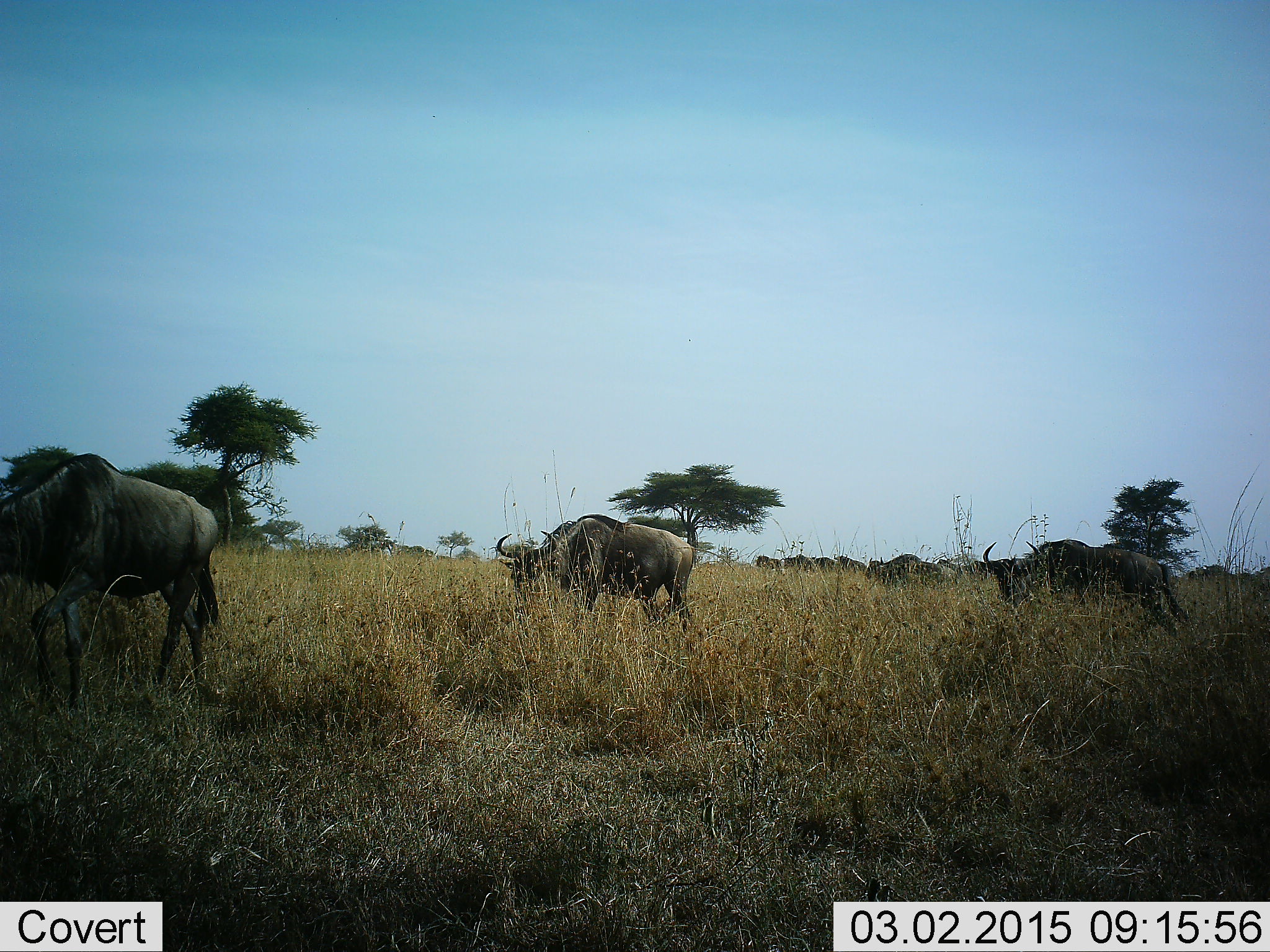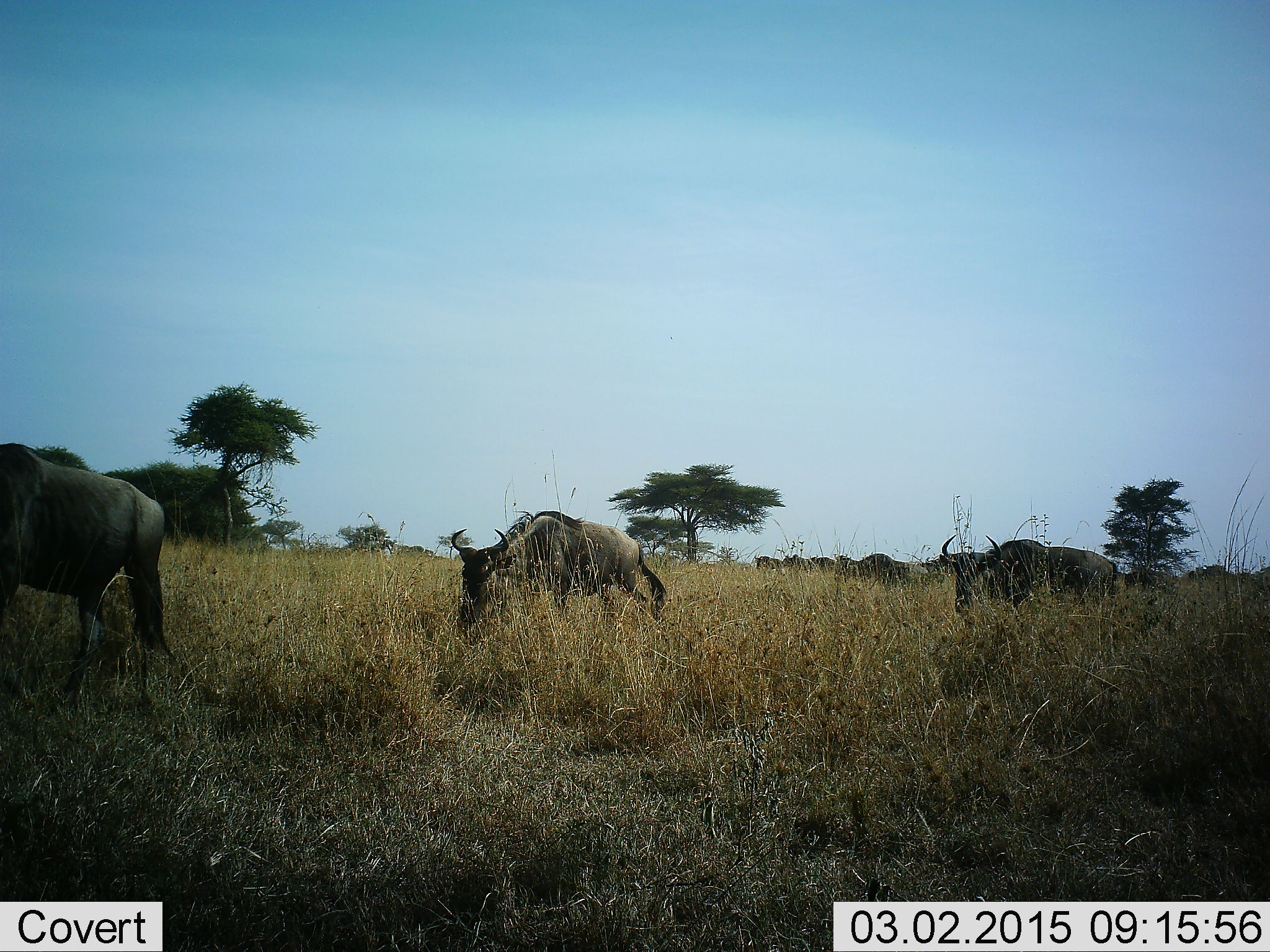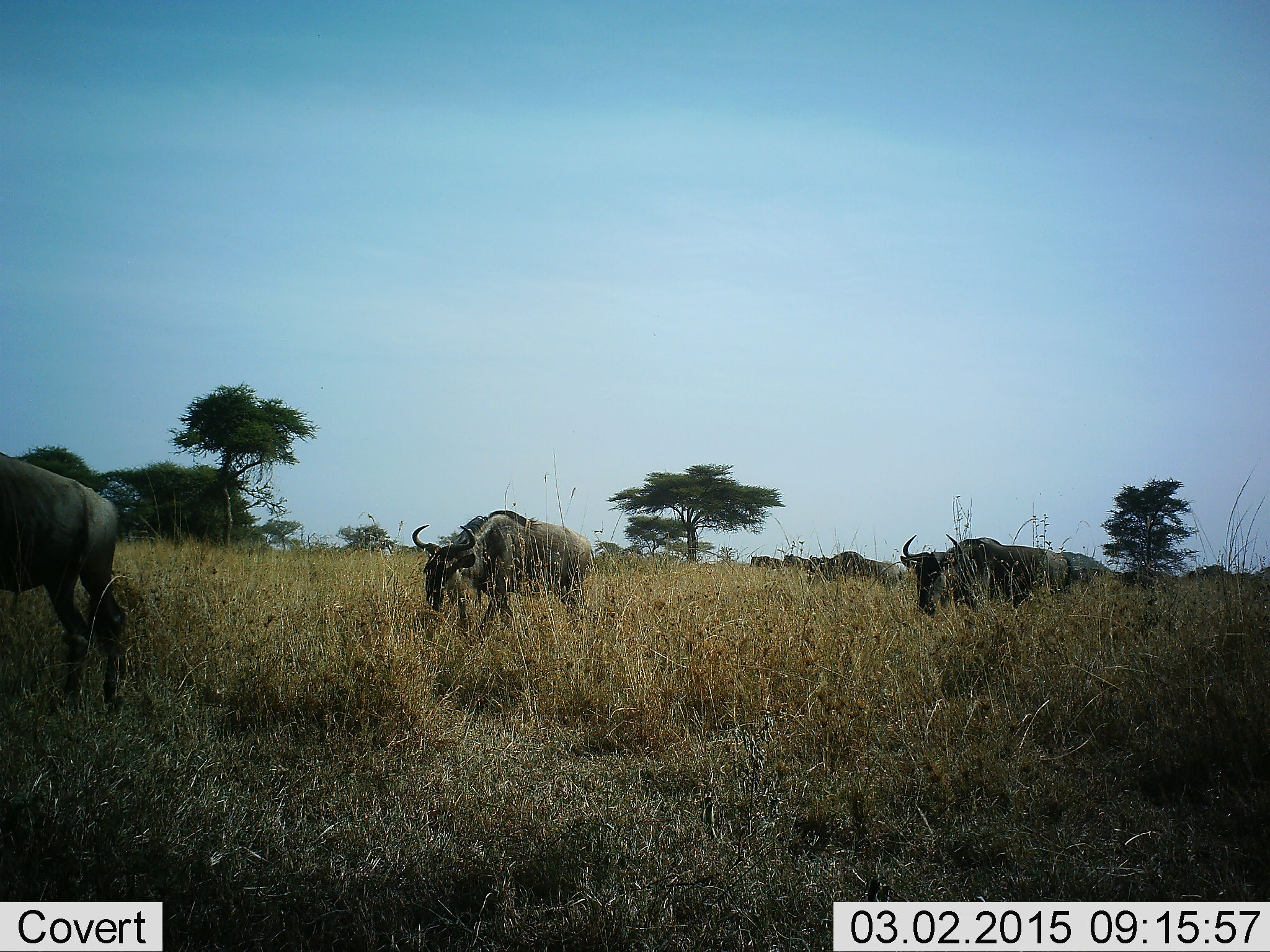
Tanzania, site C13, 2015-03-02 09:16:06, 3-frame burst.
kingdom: Animalia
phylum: Chordata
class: Mammalia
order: Artiodactyla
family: Bovidae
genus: Connochaetes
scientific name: Connochaetes taurinus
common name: blue wildebeest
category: wildebeest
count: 11-50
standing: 0%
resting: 0%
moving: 100%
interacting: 0%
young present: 0%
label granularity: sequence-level